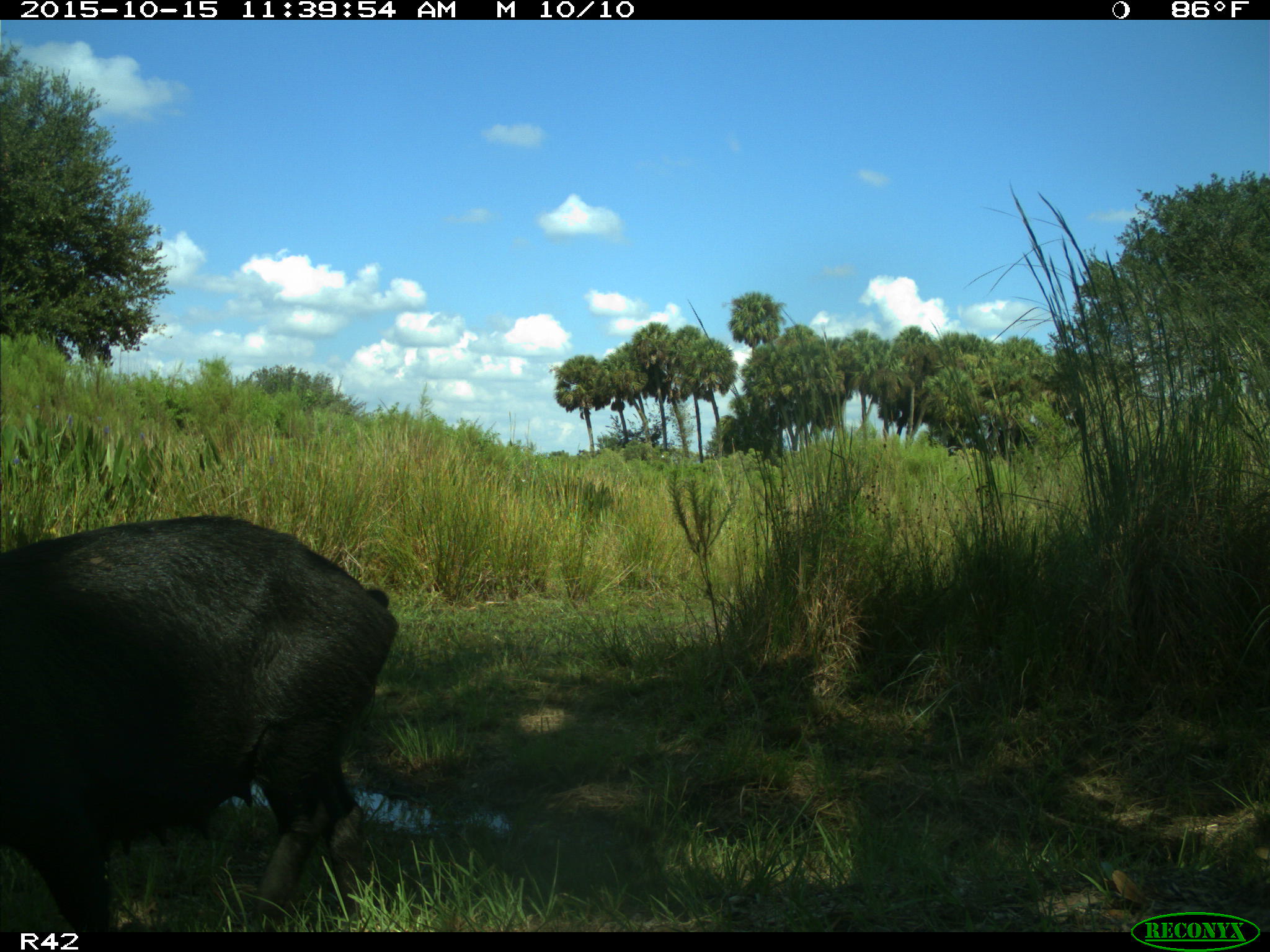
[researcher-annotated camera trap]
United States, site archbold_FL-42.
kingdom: Animalia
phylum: Chordata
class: Mammalia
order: Artiodactyla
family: Suidae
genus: Sus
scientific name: Sus scrofa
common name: wild boar